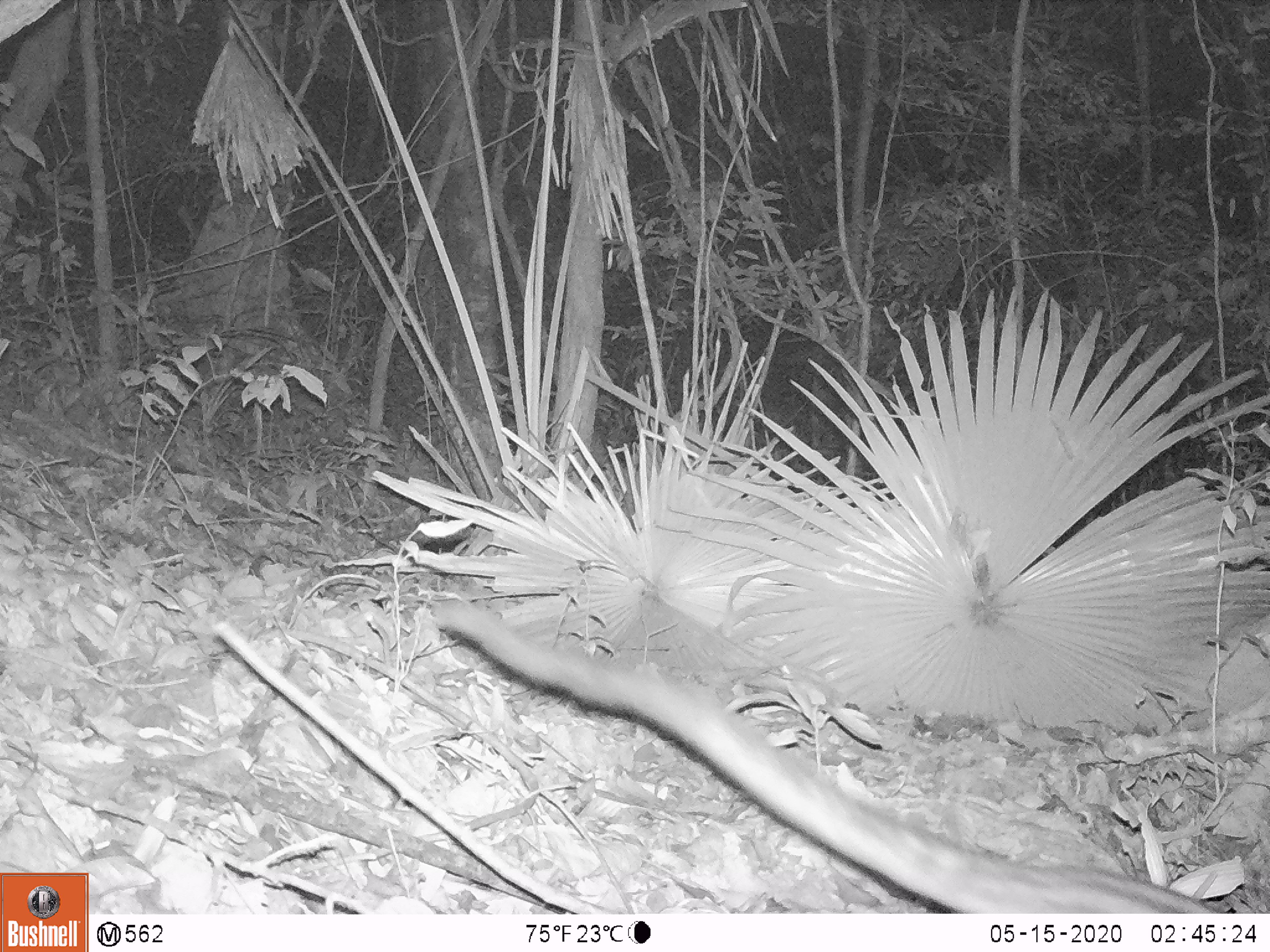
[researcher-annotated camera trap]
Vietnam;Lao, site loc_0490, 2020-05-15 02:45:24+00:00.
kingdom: Animalia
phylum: Chordata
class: Mammalia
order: Carnivora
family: Viverridae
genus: Paradoxurus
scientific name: Paradoxurus hermaphroditus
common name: common palm civet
Common palm civet (Paradoxurus hermaphroditus). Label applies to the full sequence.